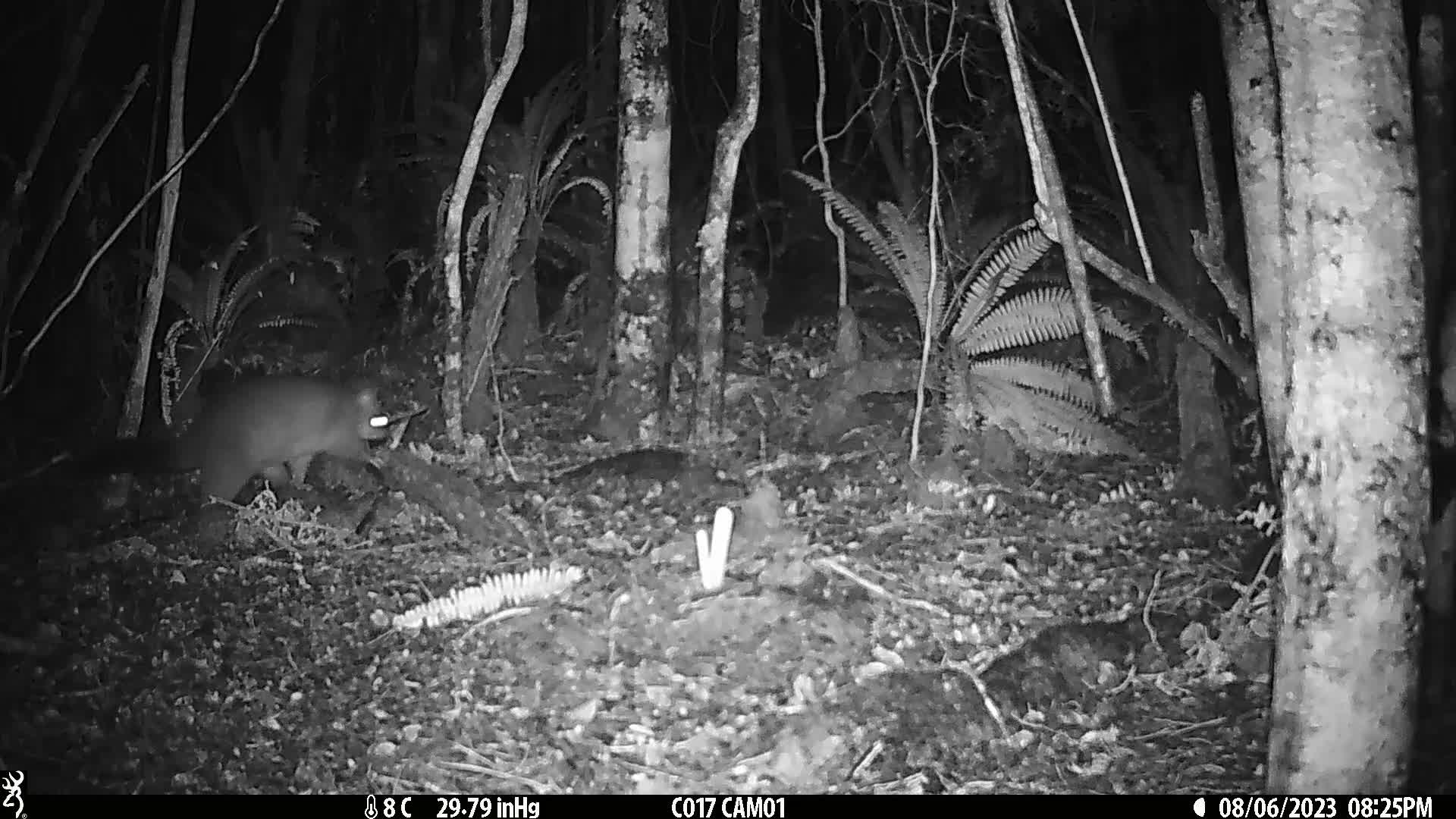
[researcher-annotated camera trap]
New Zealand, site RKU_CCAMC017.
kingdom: Animalia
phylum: Chordata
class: Mammalia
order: Diprotodontia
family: Phalangeridae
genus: Trichosurus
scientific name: Trichosurus vulpecula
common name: common brushtail possum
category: possum